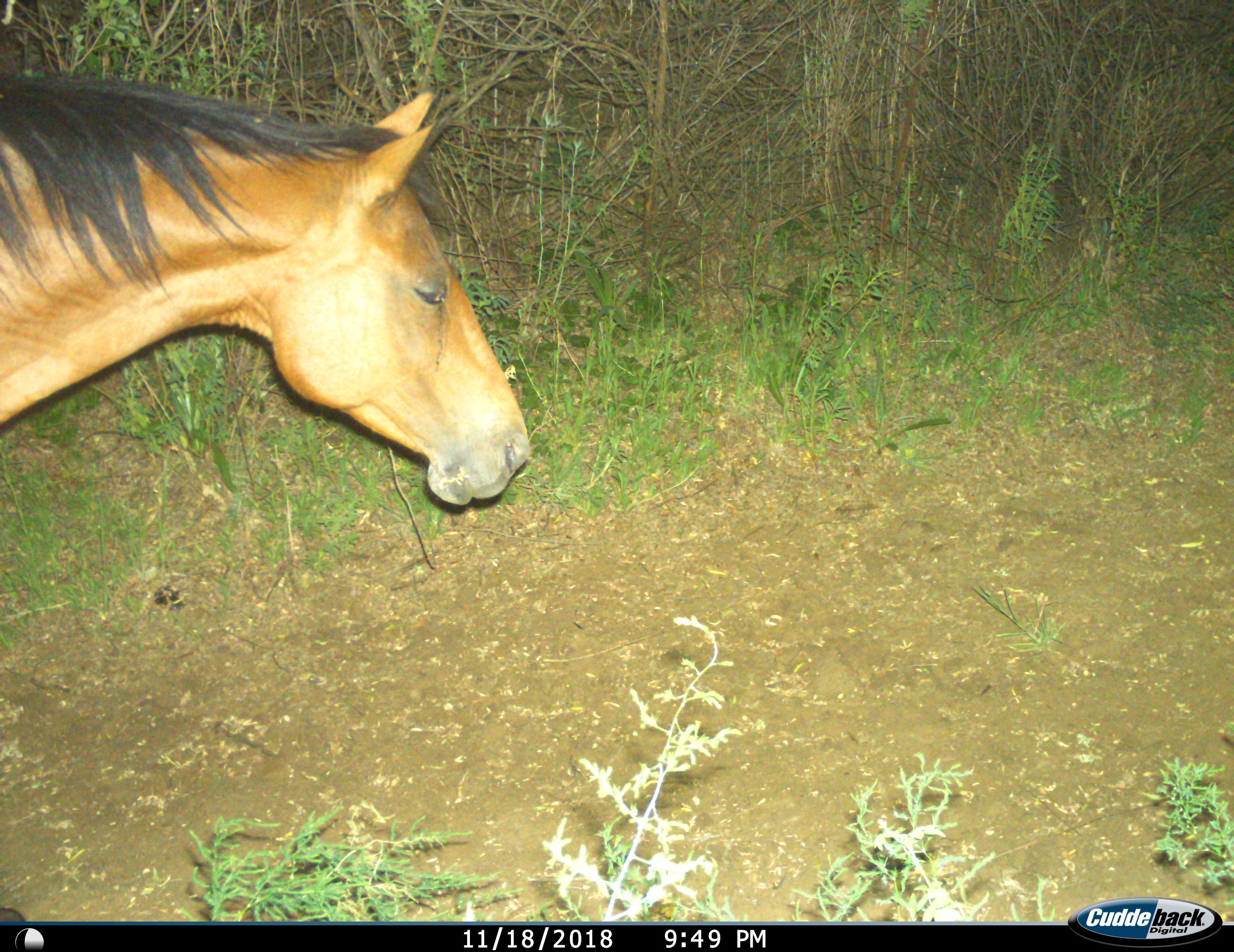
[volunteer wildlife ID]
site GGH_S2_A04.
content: unidentified animal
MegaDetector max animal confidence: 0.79